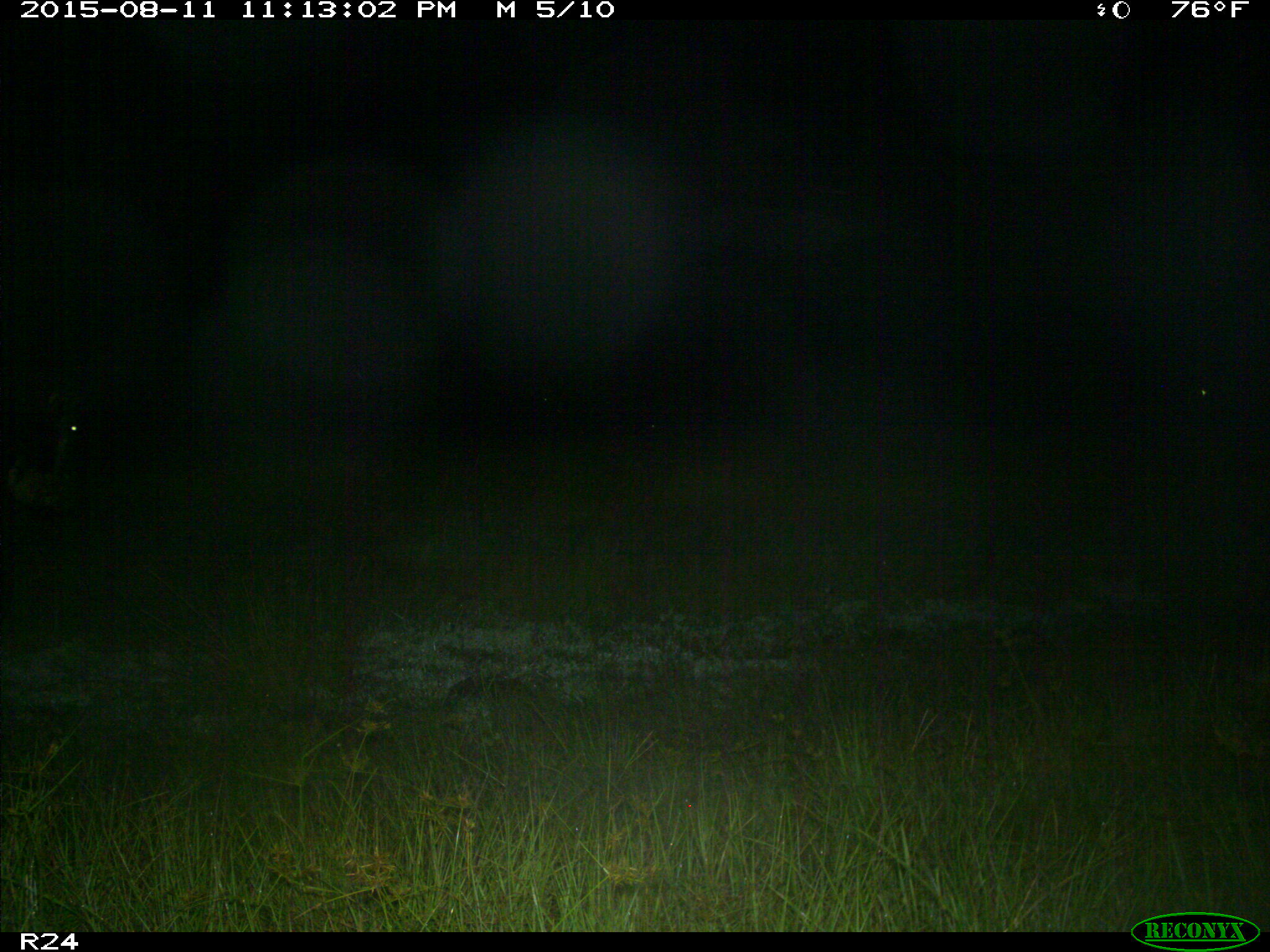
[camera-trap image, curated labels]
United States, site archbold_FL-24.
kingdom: Animalia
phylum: Chordata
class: Mammalia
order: Artiodactyla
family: Bovidae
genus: Bos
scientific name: Bos taurus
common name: domestic cow